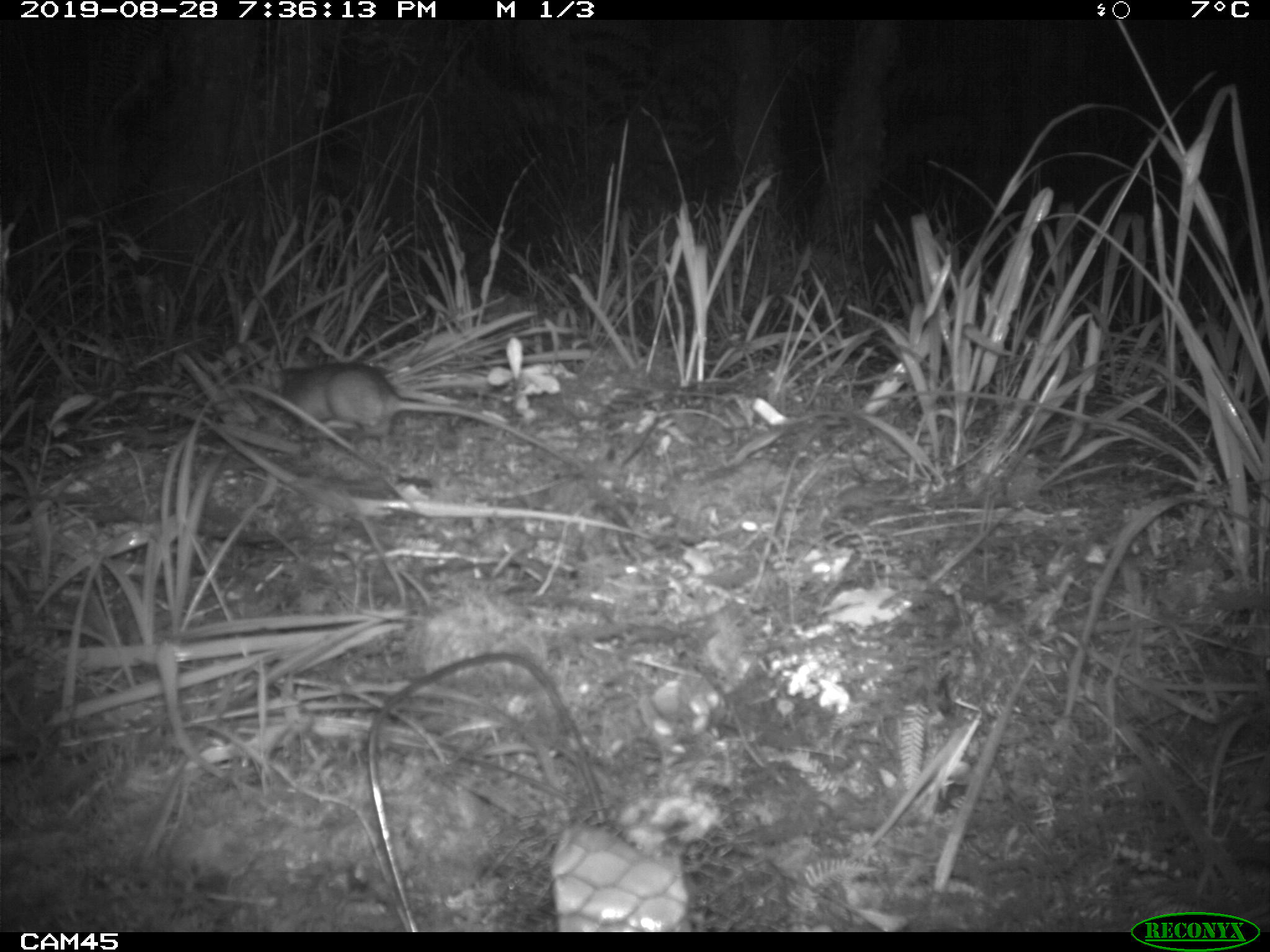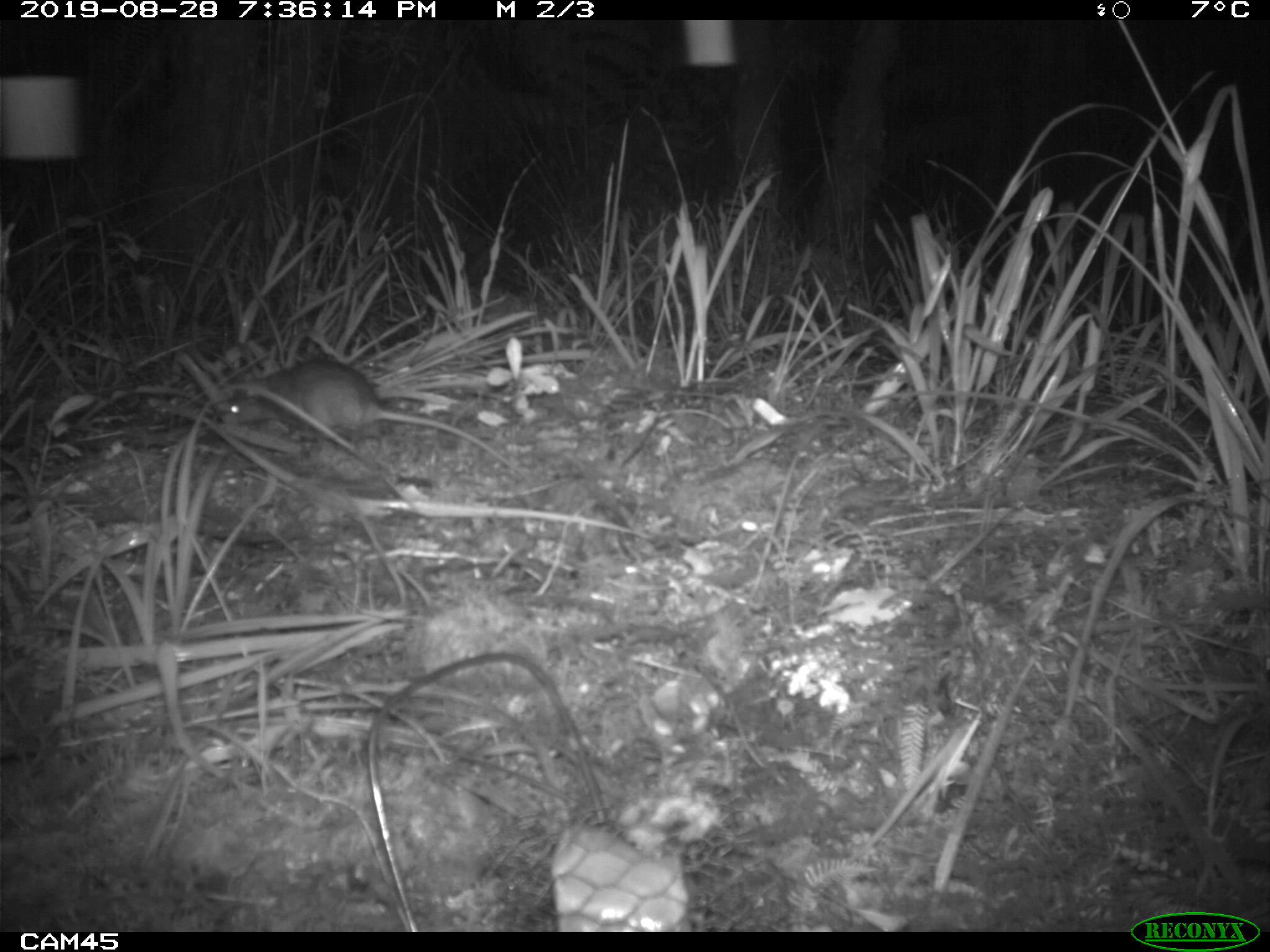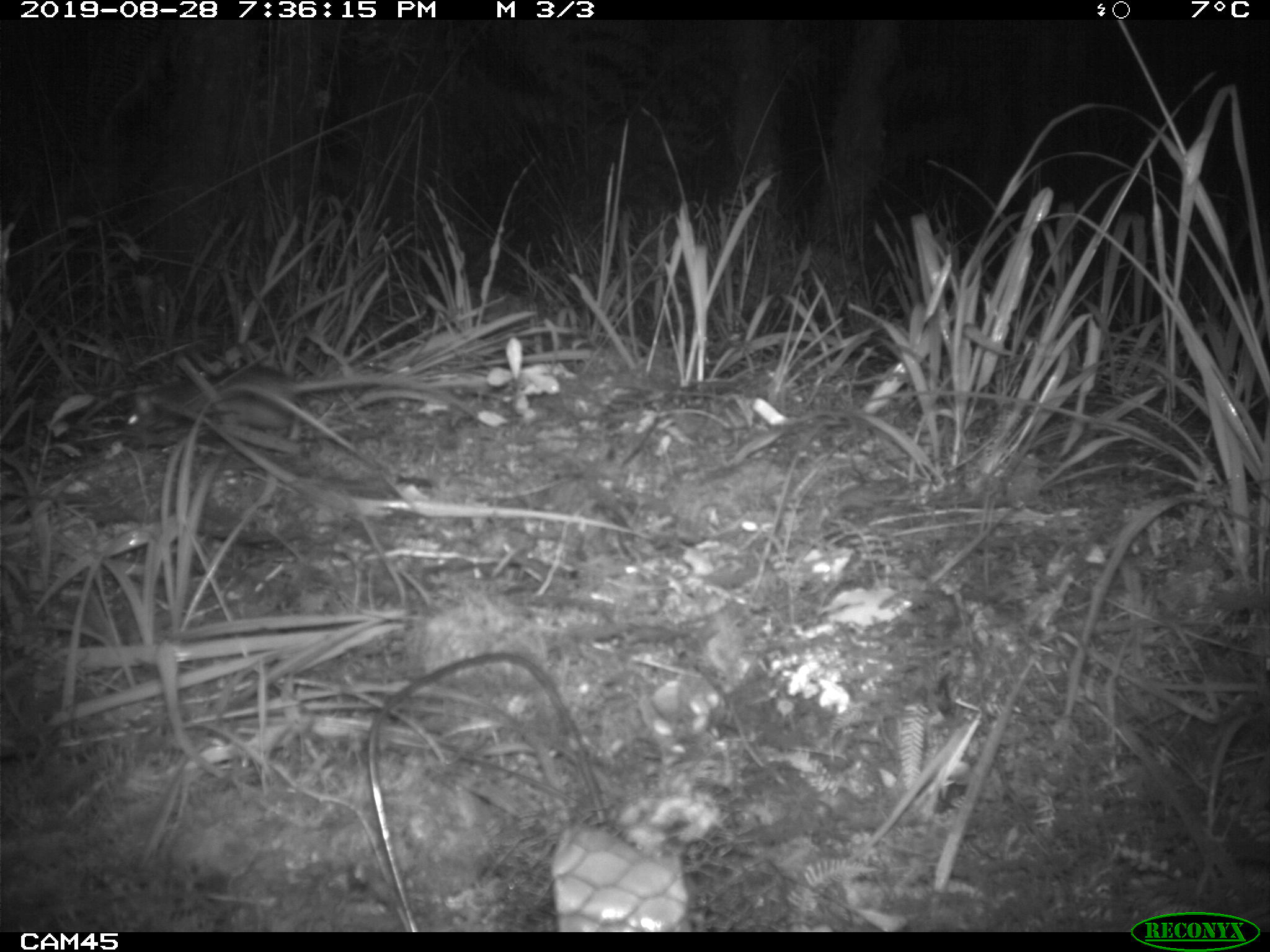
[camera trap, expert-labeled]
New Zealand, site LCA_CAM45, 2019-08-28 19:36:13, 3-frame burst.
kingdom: Animalia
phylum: Chordata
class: Mammalia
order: Rodentia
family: Muridae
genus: Rattus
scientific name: Rattus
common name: rat